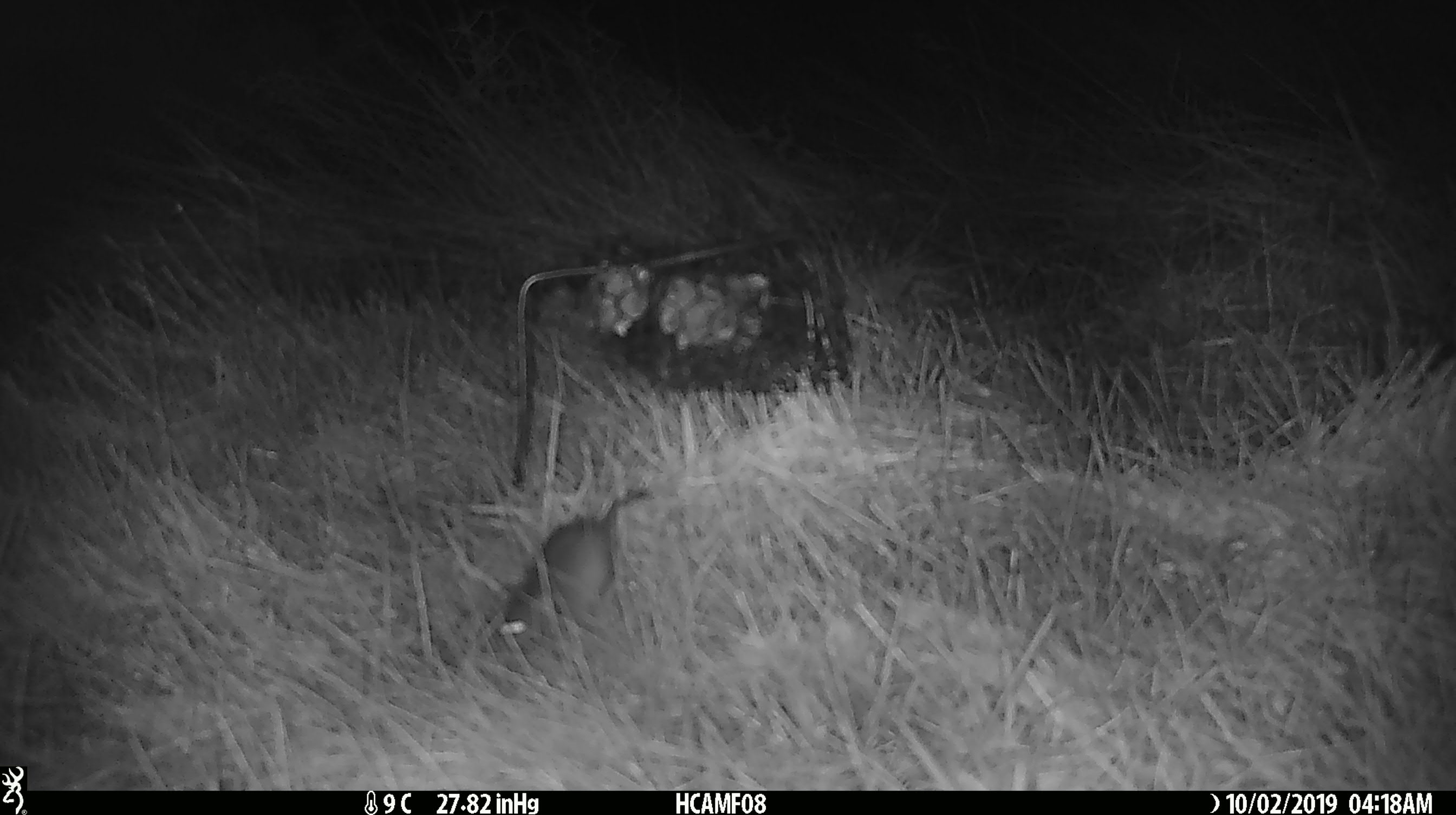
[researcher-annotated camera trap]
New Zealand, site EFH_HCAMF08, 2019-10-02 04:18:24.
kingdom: Animalia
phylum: Chordata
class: Mammalia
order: Rodentia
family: Muridae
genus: Mus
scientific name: Mus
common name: mouse